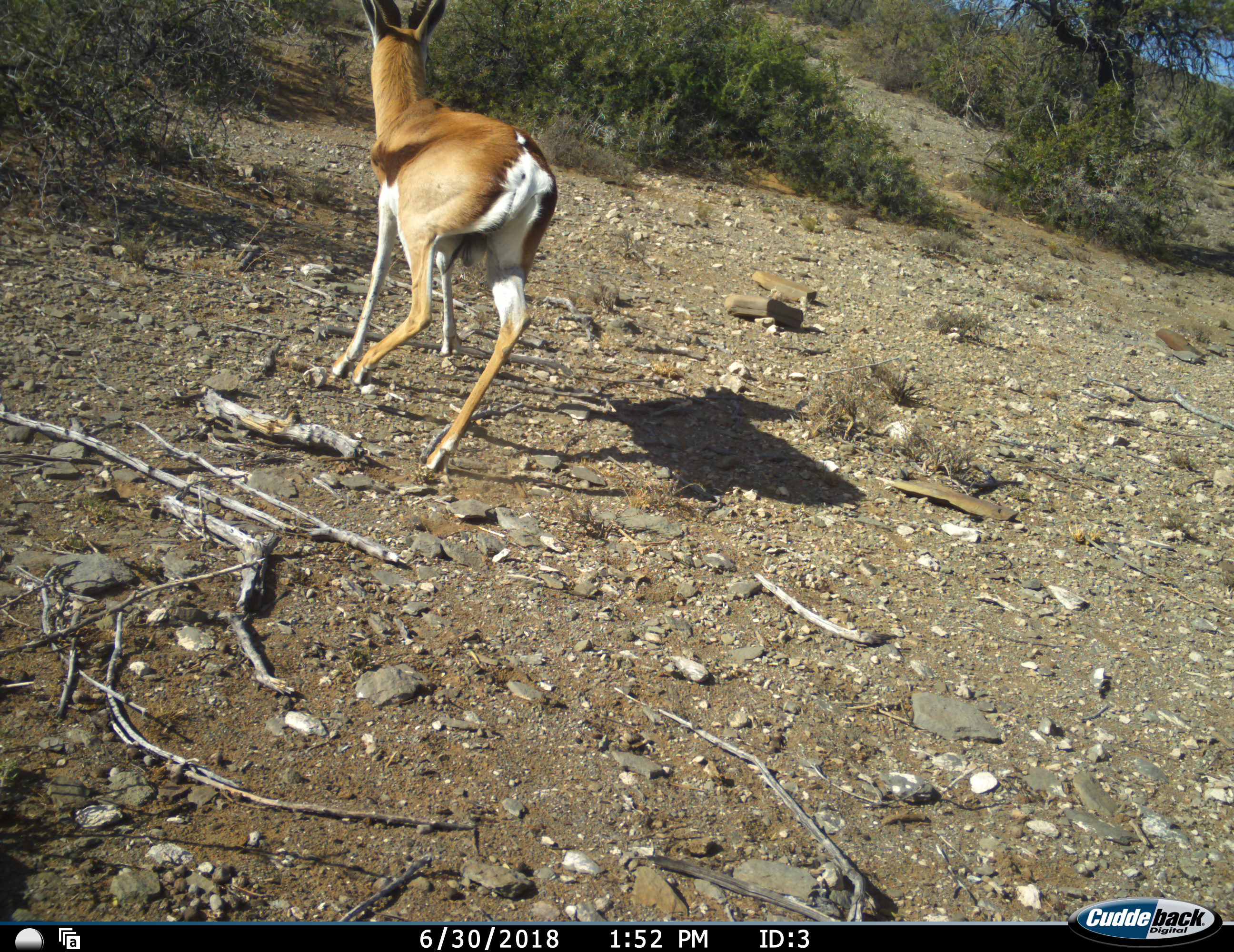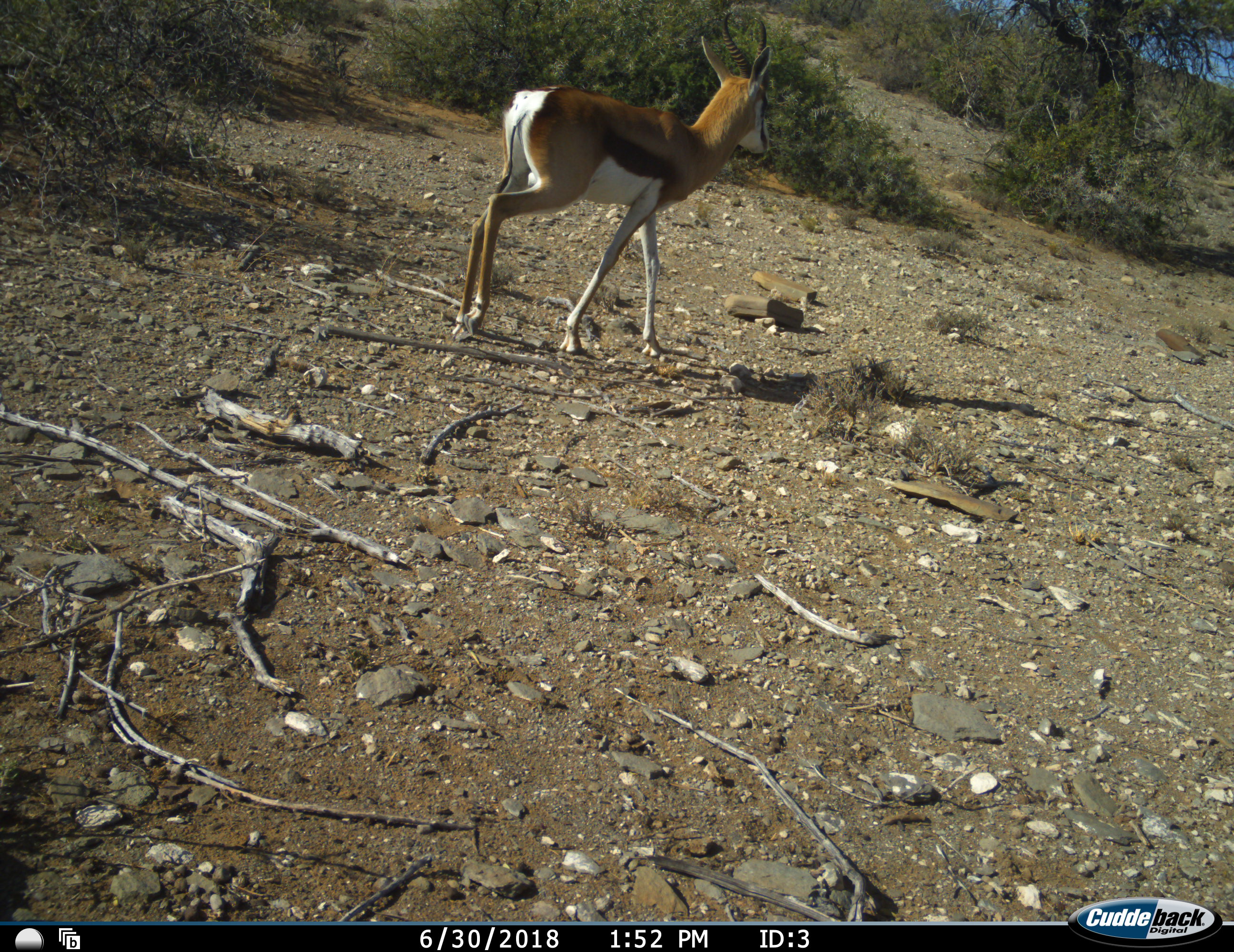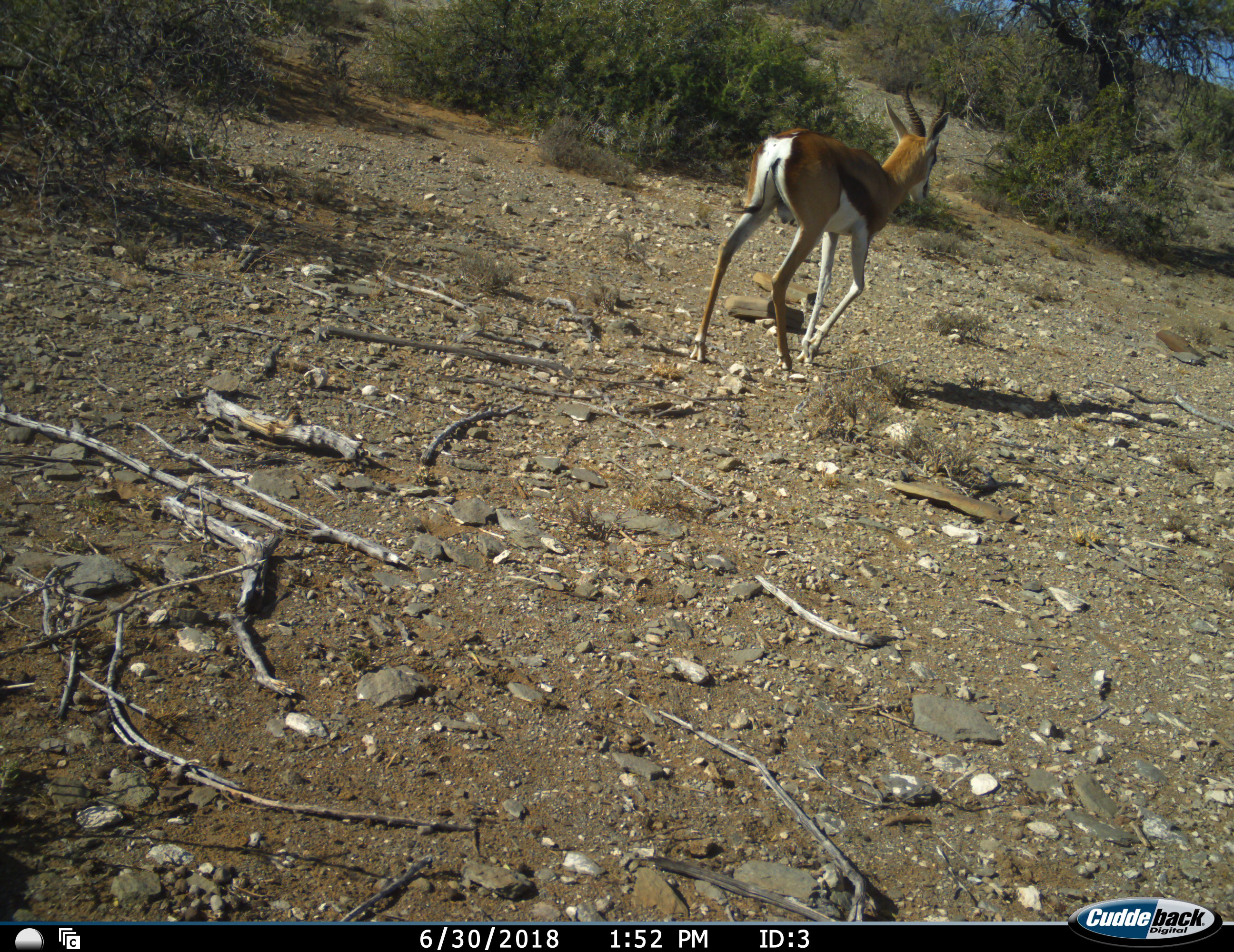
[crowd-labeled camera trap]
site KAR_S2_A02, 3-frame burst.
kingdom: Animalia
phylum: Chordata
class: Mammalia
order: Artiodactyla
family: Bovidae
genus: Antidorcas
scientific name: Antidorcas marsupialis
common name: springbok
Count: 1.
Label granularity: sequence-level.